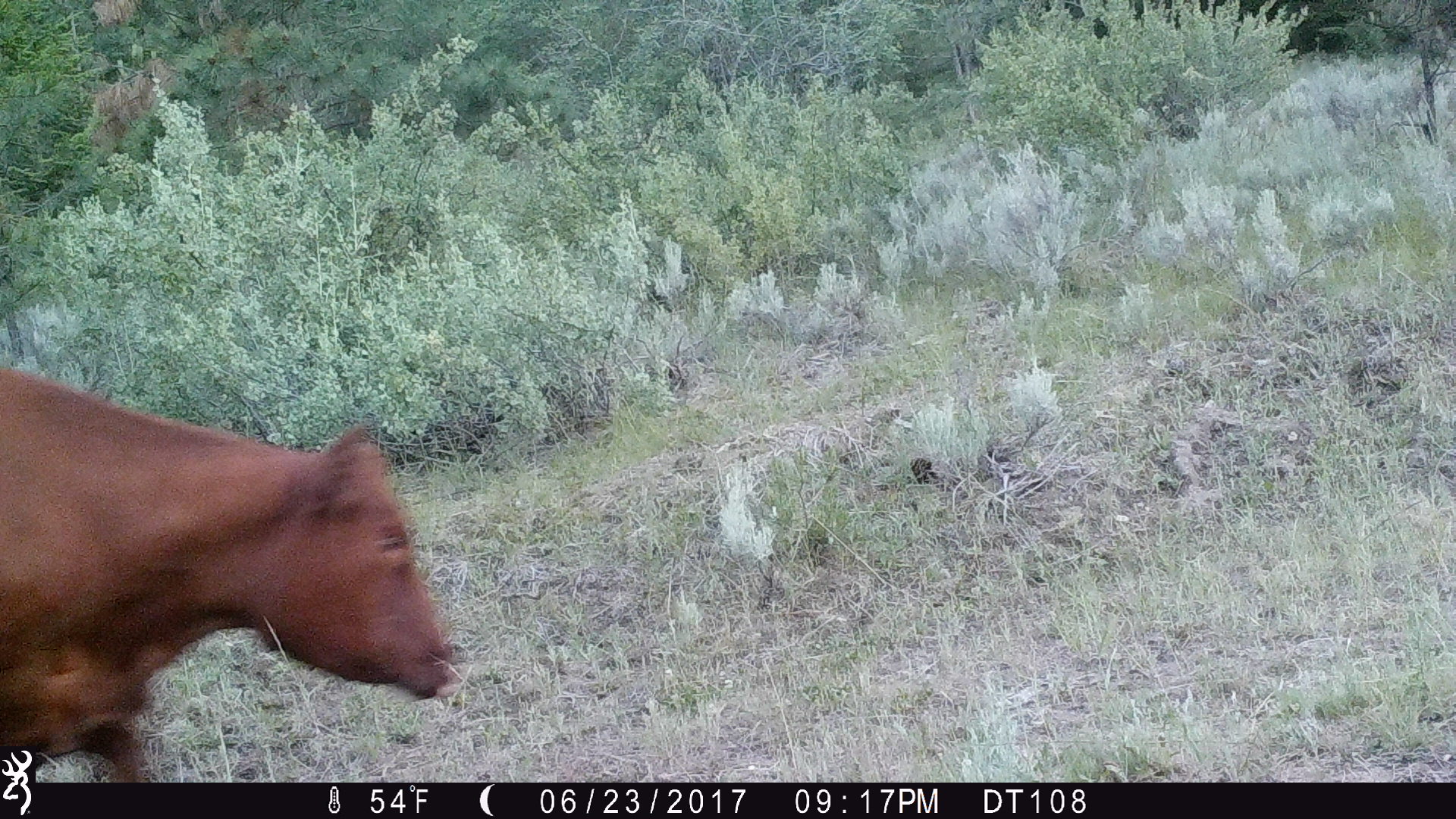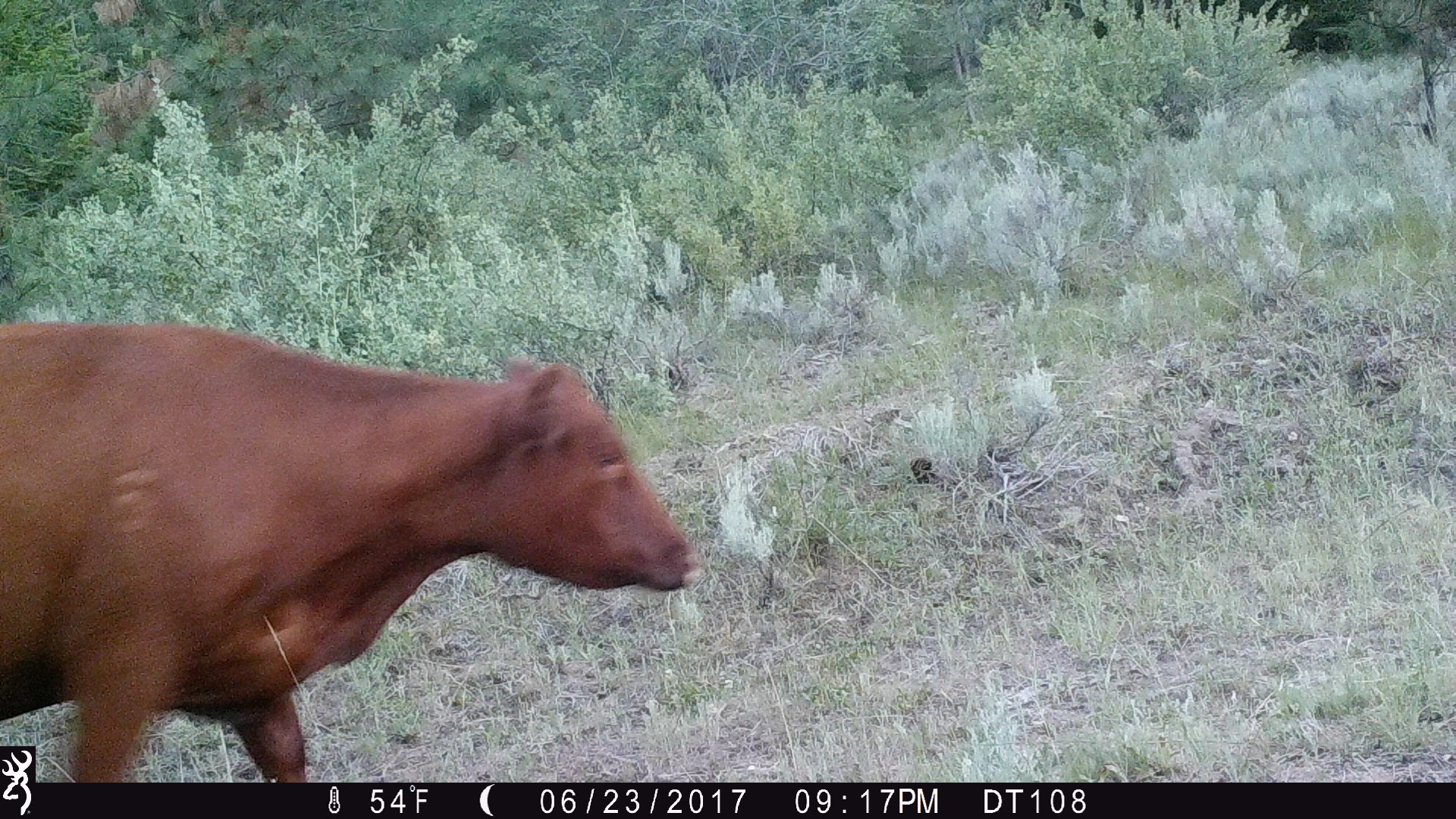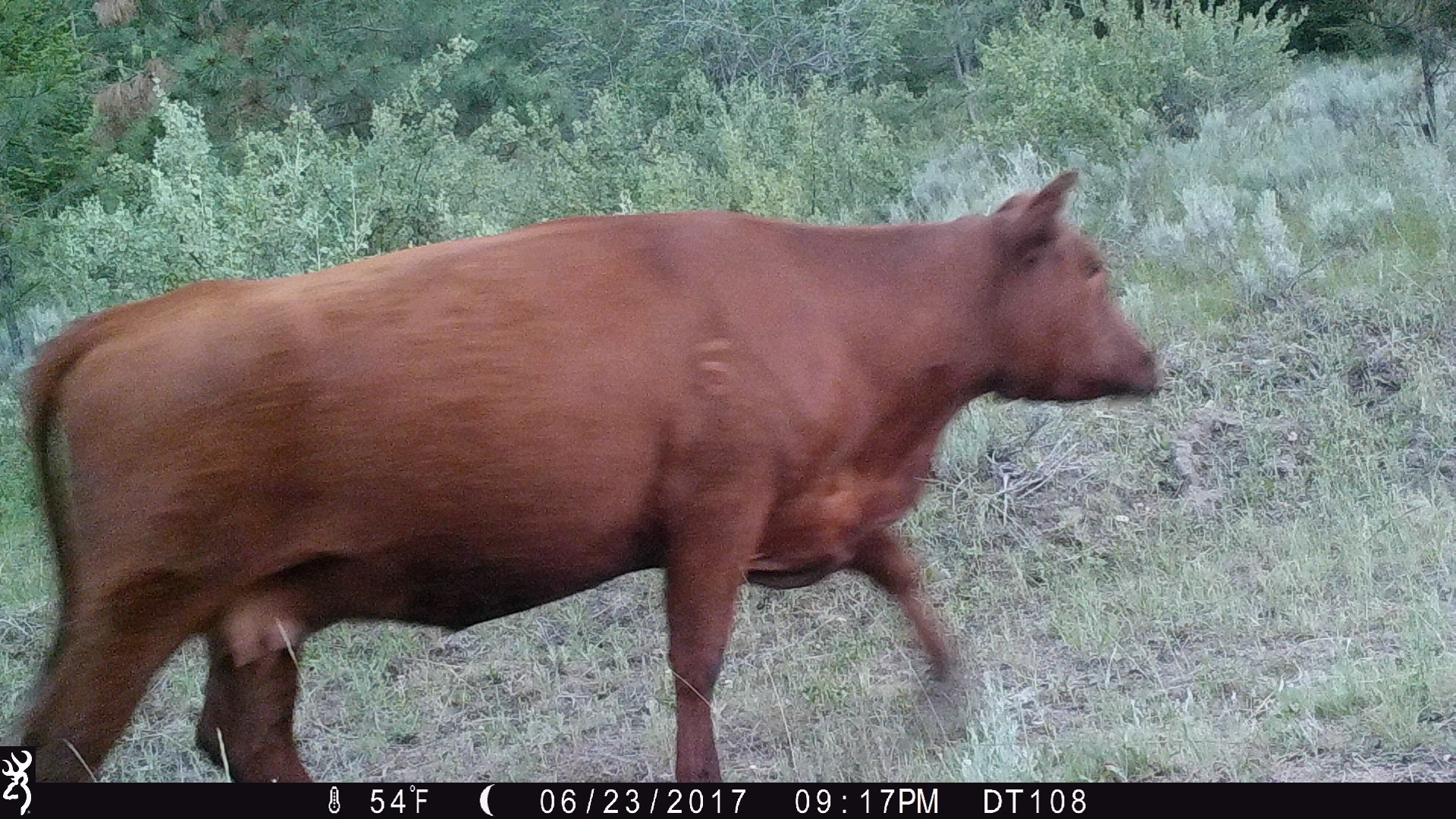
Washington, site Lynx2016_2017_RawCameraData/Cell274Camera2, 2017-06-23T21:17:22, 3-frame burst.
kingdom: Animalia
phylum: Chordata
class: Mammalia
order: Artiodactyla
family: Bovidae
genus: Bos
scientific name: Bos taurus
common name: domestic cattle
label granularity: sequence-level